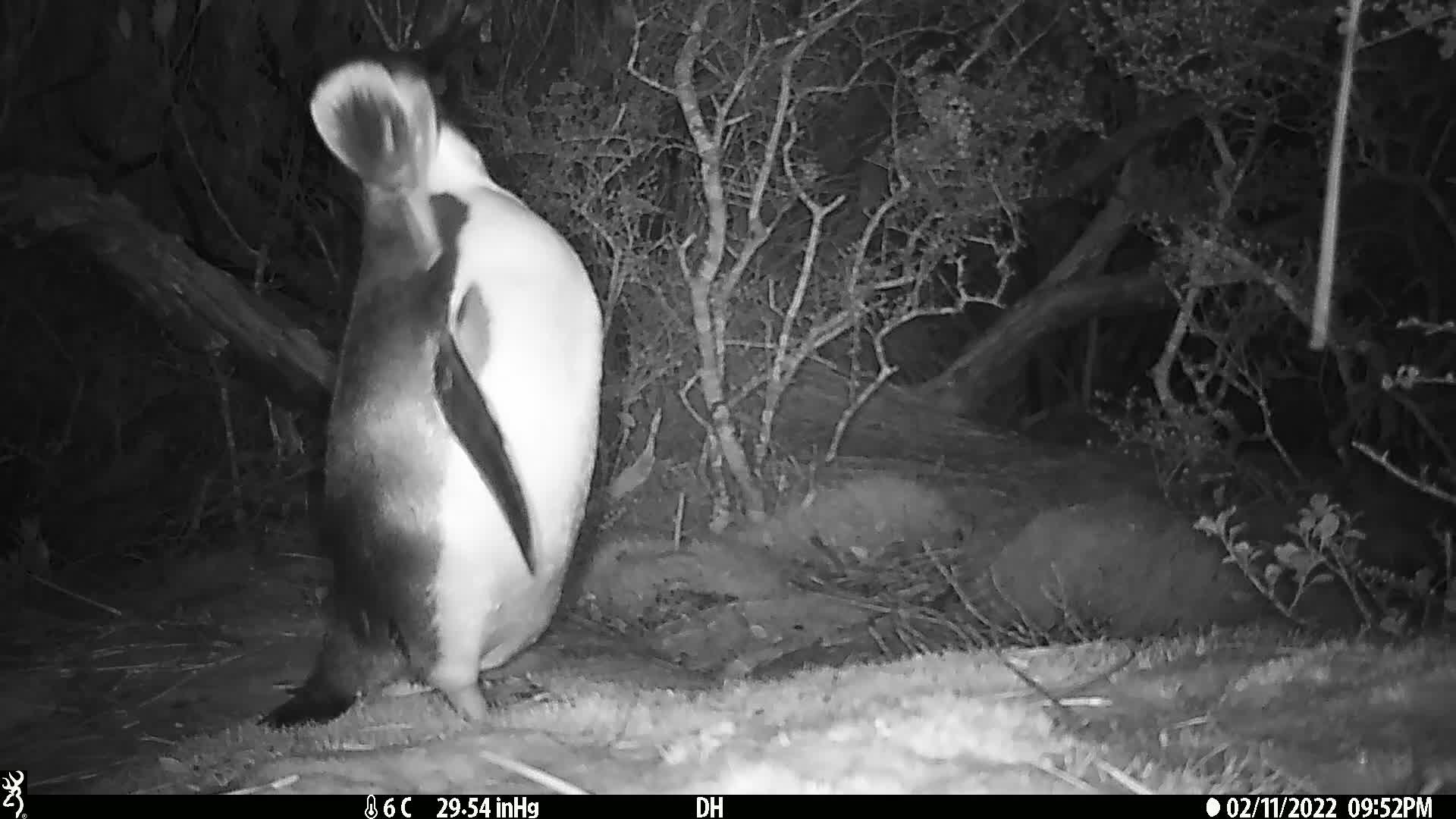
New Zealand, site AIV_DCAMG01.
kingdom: Animalia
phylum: Chordata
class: Aves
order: Sphenisciformes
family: Spheniscidae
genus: Megadyptes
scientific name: Megadyptes antipodes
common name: yellow-eyed penguin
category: yellow eyed penguin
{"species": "yellow eyed penguin (yellow-eyed penguin) (Megadyptes antipodes)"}